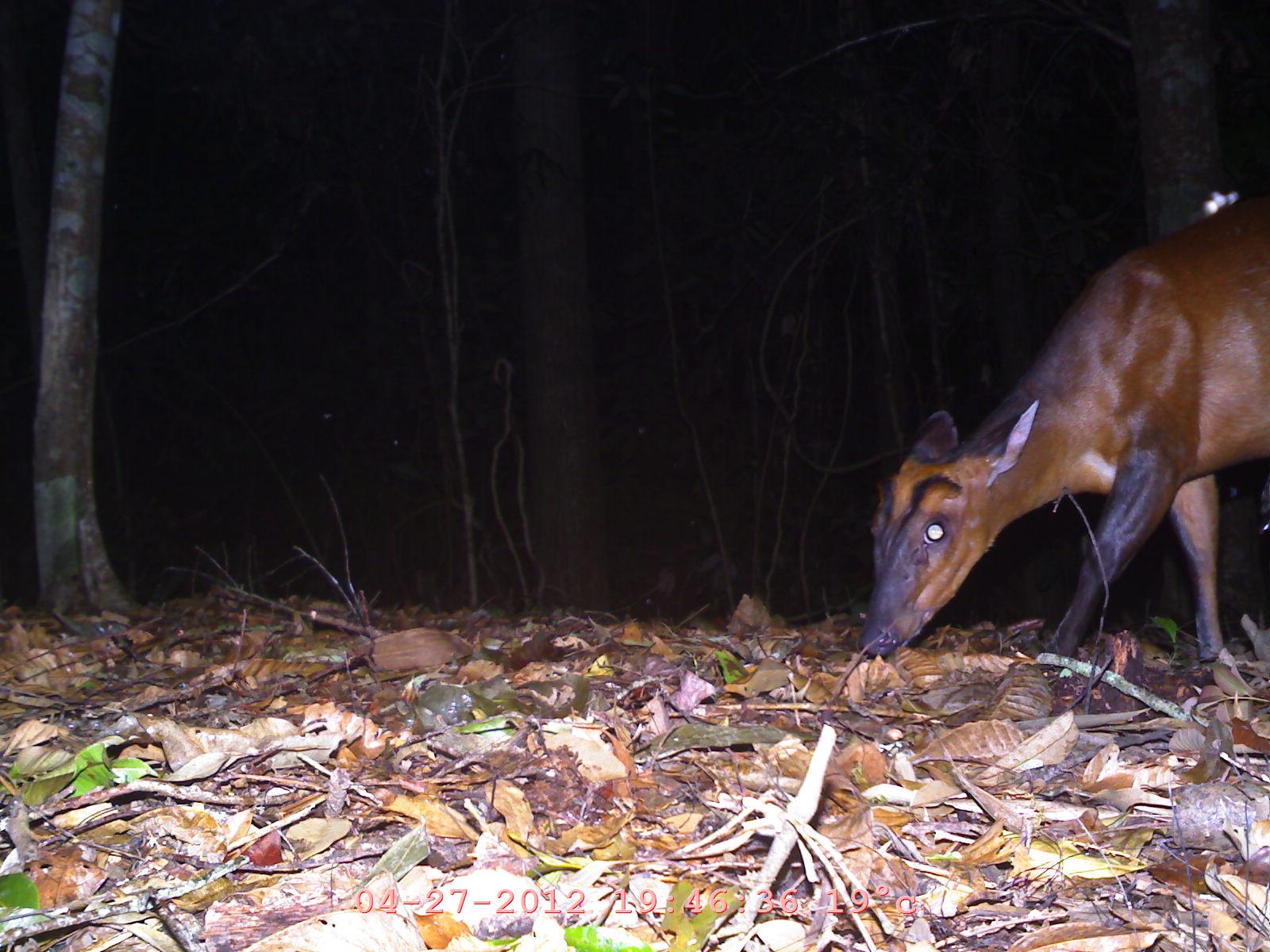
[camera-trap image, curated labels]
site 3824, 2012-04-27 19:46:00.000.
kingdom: Animalia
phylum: Chordata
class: Mammalia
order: Artiodactyla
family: Cervidae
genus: Muntiacus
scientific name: Muntiacus muntjak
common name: southern red muntjac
Muntiacus muntjak (southern red muntjac), count 1.